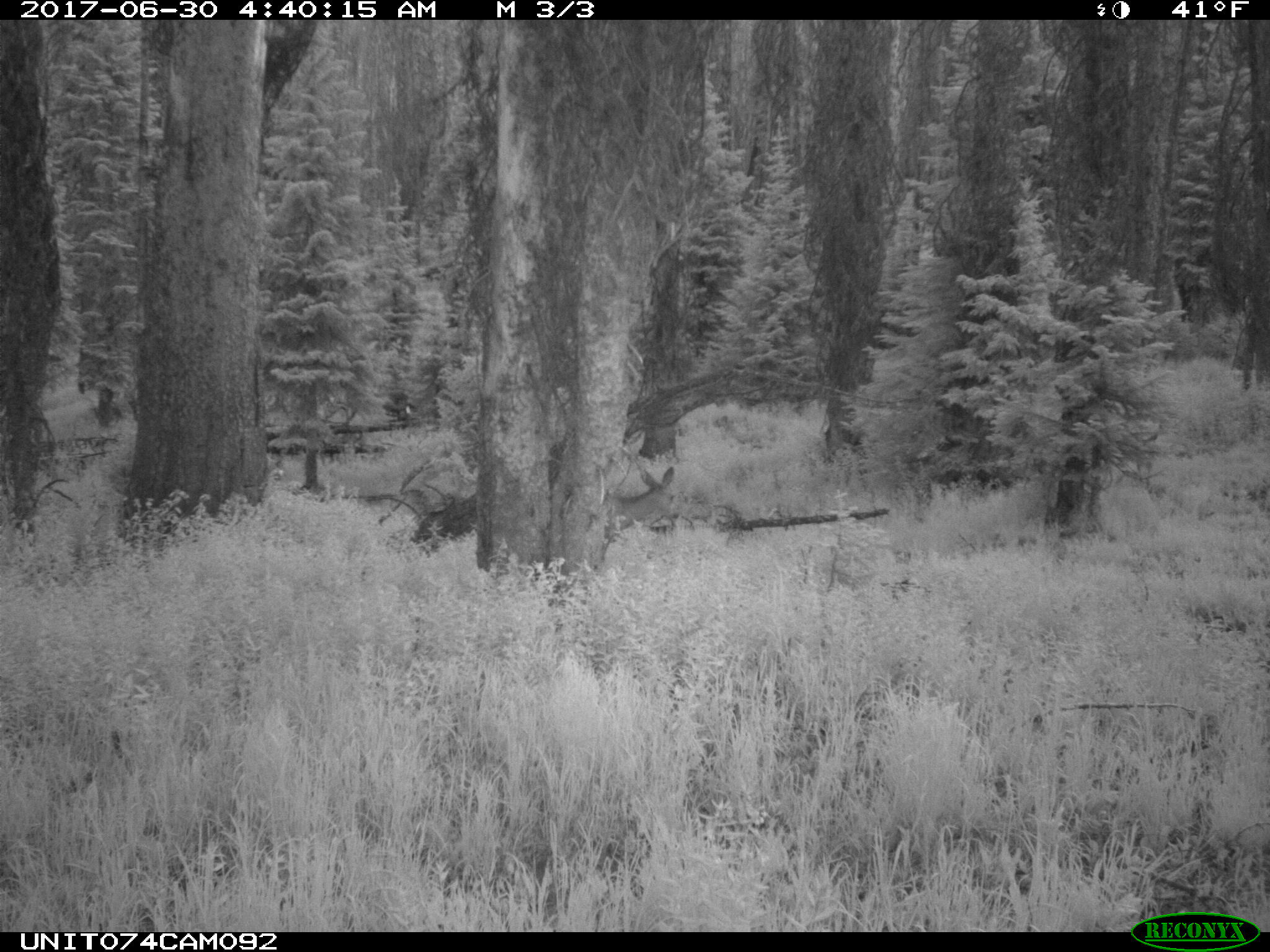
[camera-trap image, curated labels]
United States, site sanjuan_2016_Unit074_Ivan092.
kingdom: Animalia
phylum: Chordata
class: Mammalia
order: Artiodactyla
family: Cervidae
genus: Odocoileus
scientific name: Odocoileus hemionus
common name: mule deer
Odocoileus hemionus (mule deer).